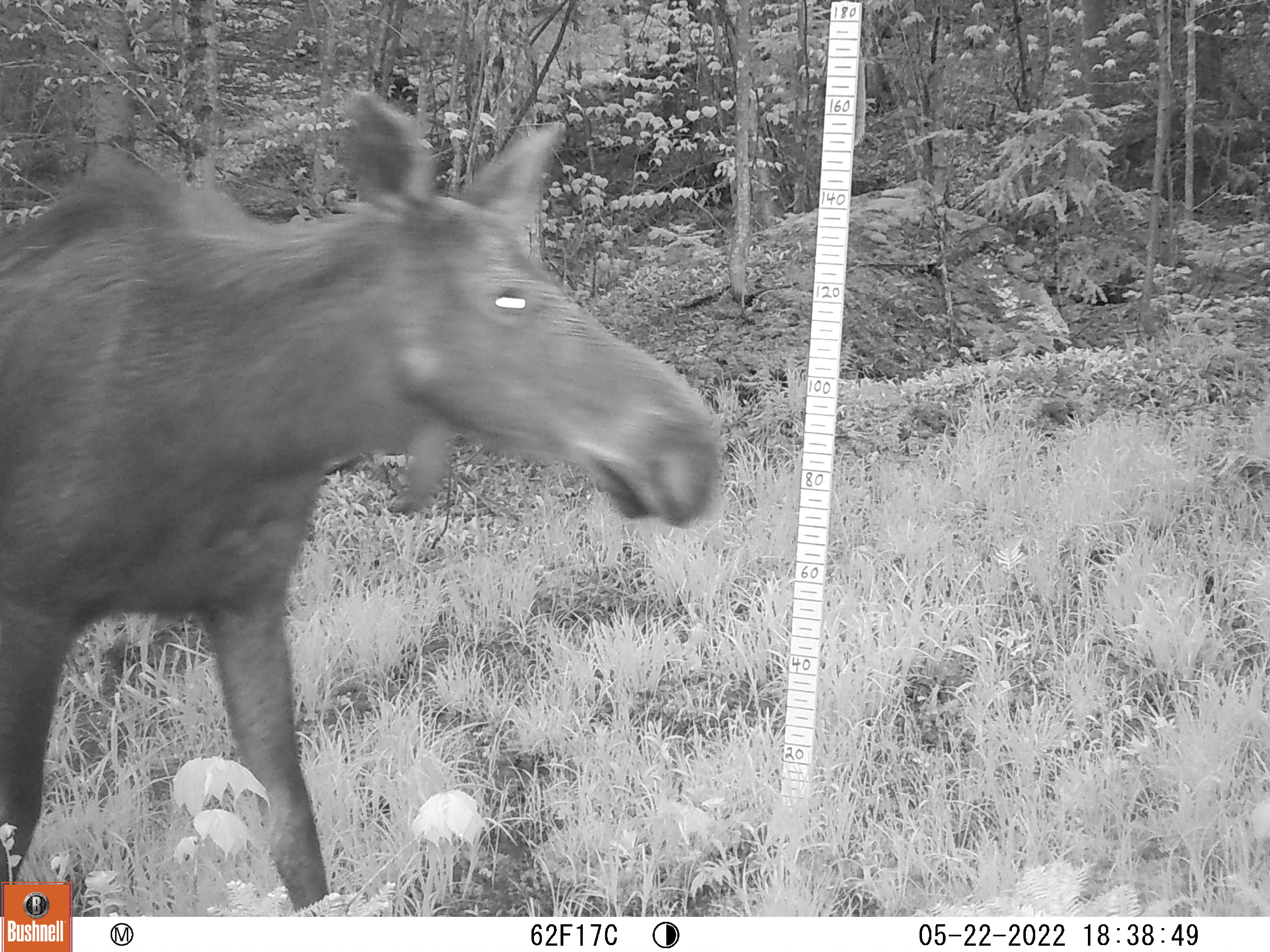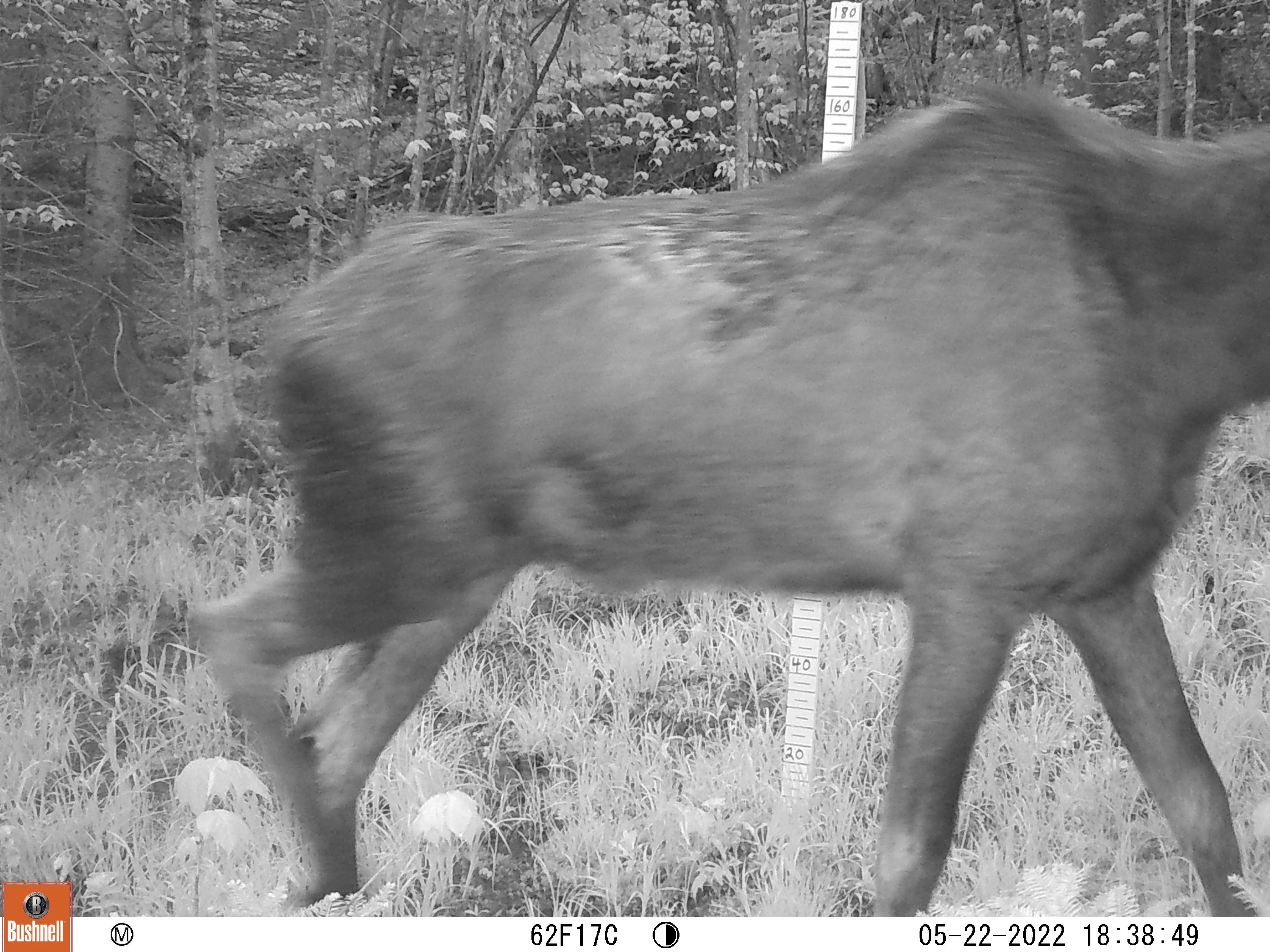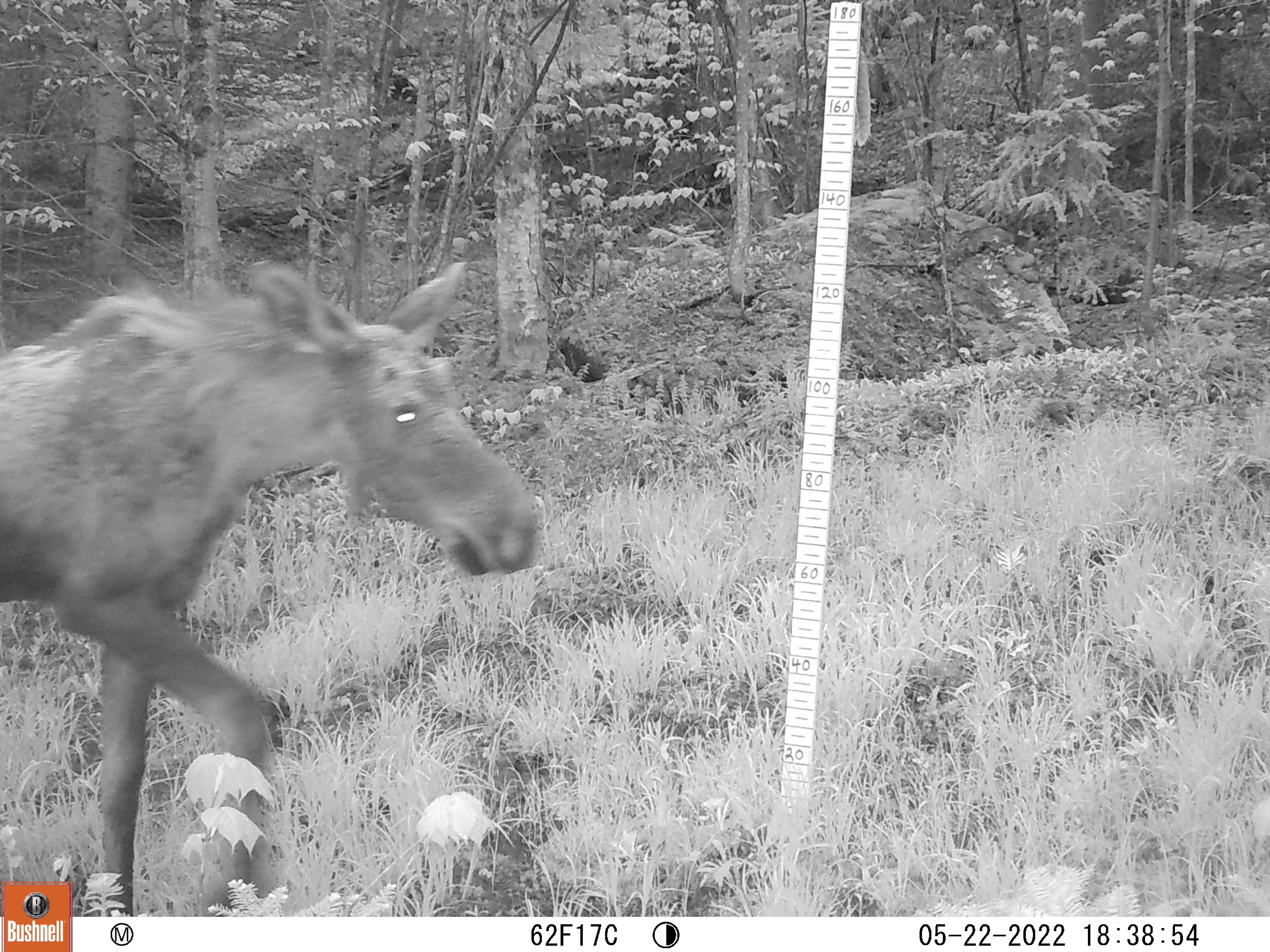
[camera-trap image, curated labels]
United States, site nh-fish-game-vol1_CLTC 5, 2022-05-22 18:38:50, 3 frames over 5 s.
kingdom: Animalia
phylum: Chordata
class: Mammalia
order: Artiodactyla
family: Cervidae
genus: Alces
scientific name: Alces alces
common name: moose